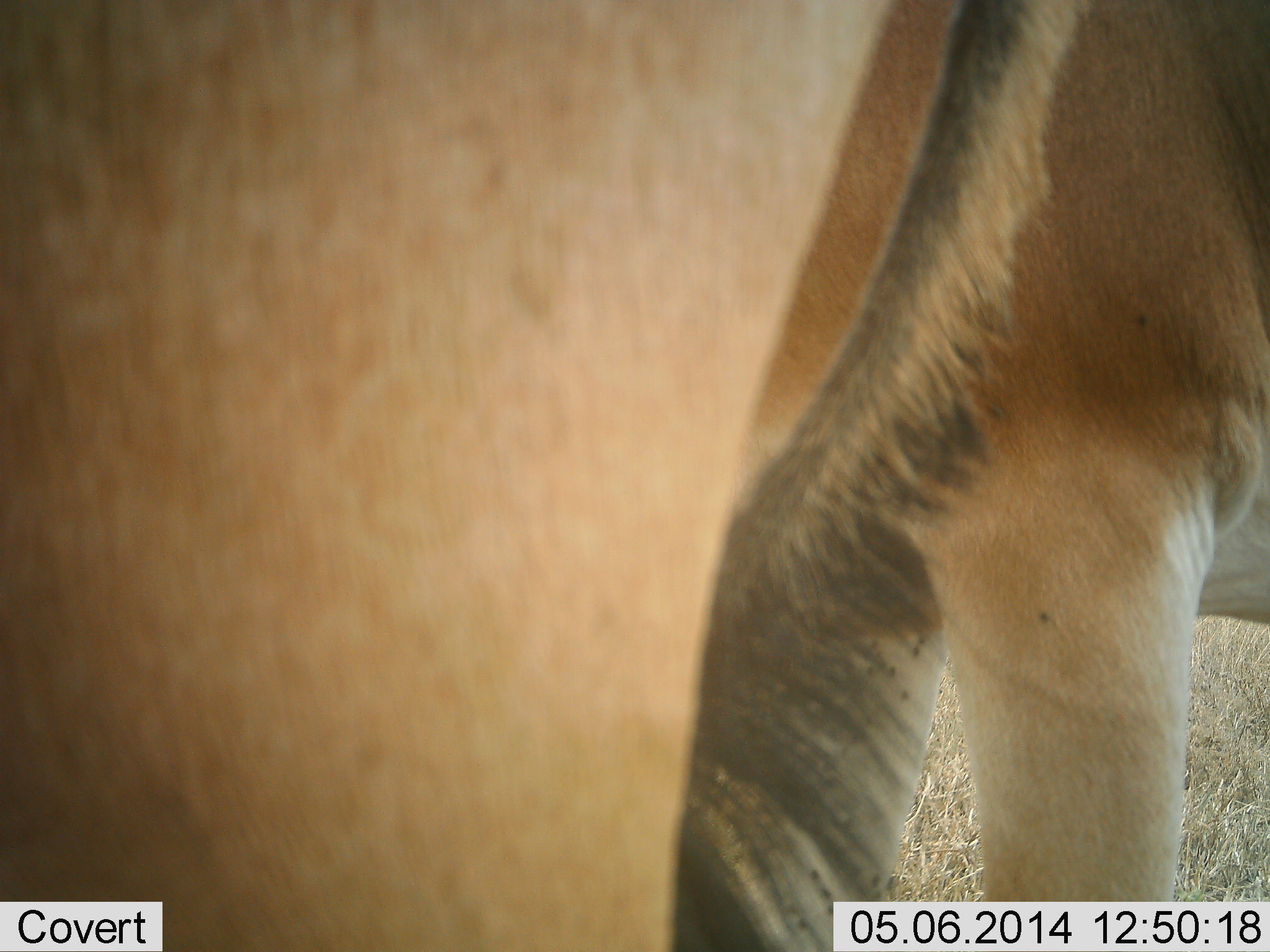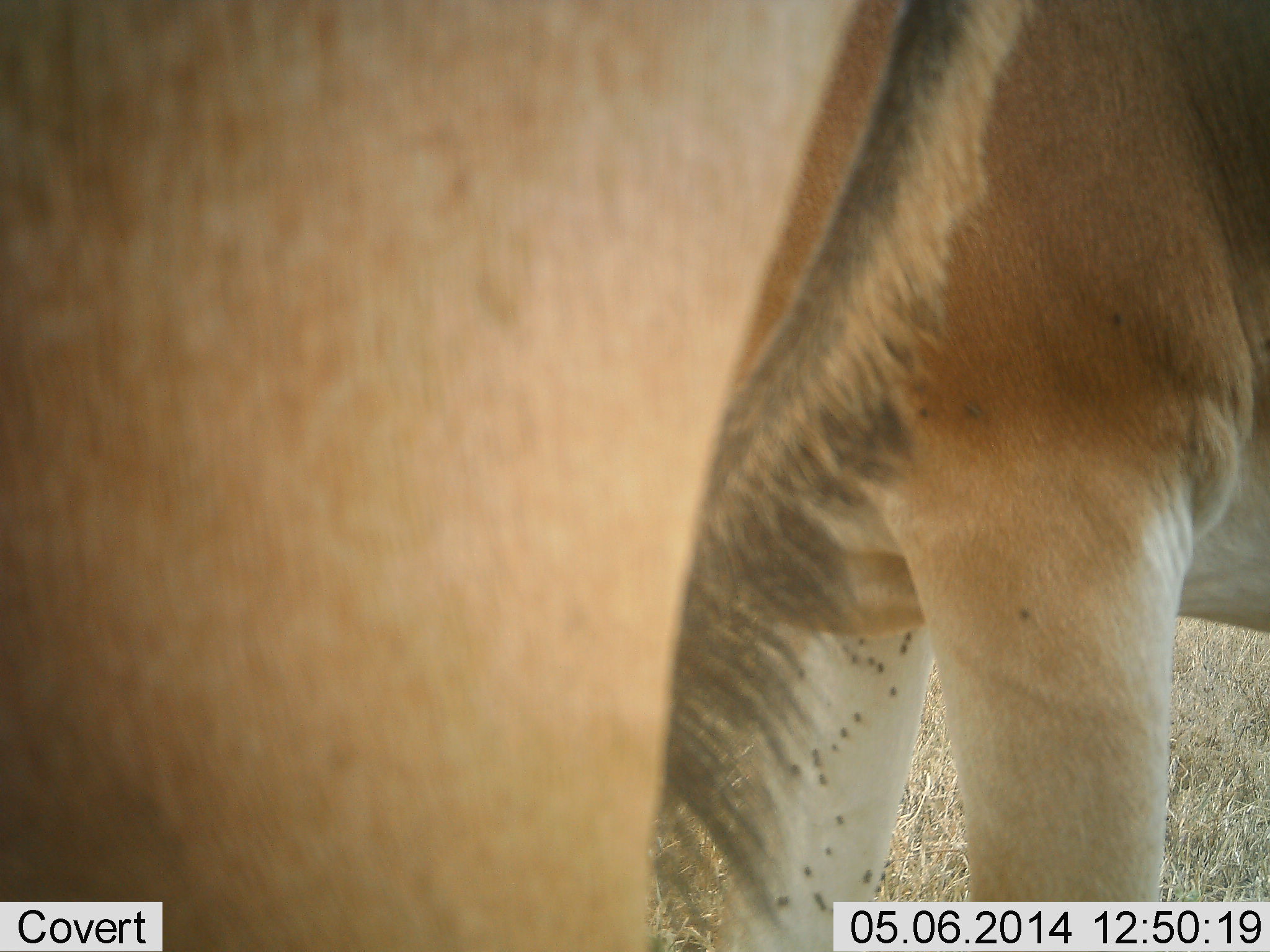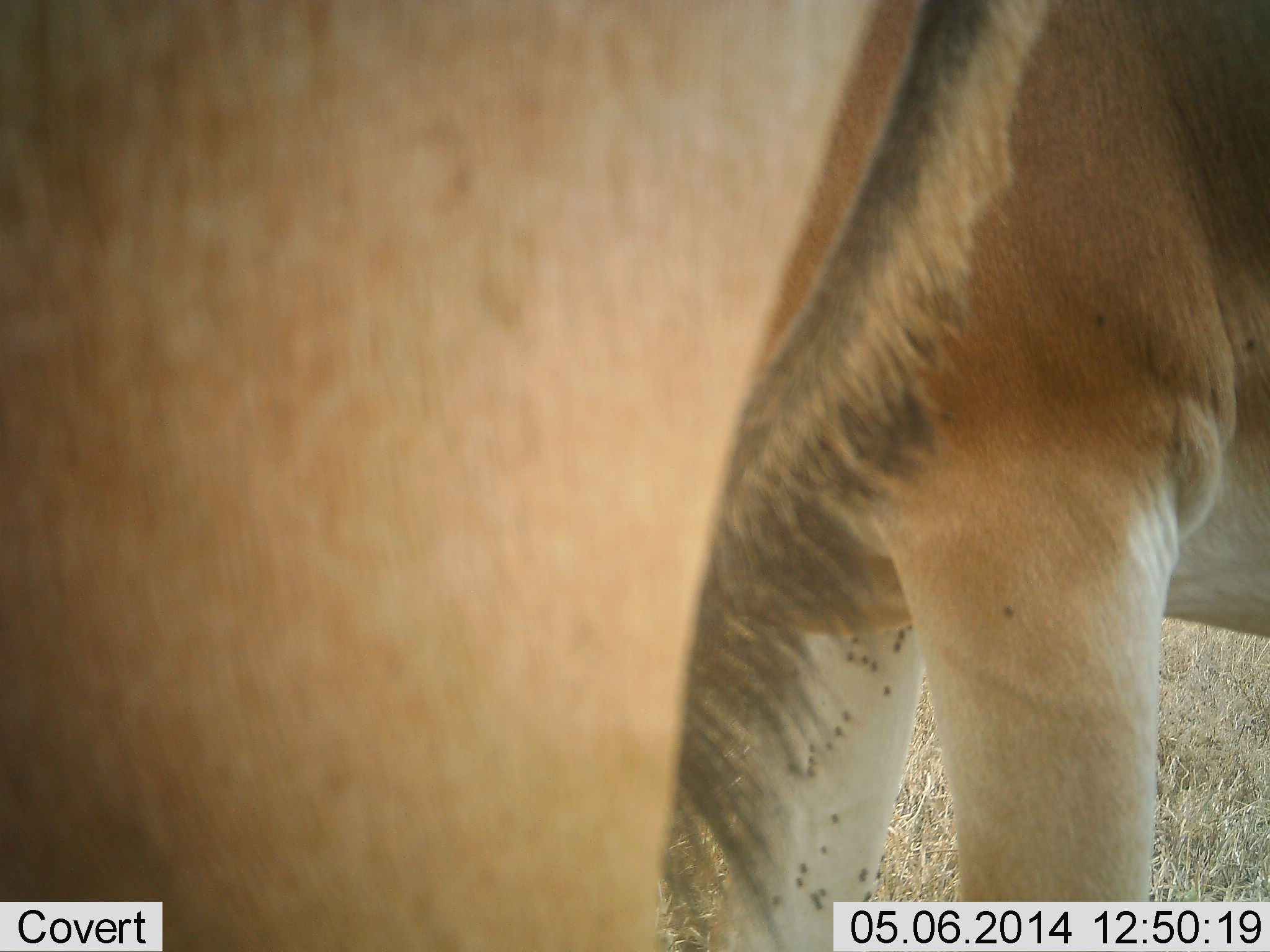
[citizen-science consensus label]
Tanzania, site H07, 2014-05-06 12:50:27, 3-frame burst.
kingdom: Animalia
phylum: Chordata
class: Mammalia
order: Artiodactyla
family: Bovidae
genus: Alcelaphus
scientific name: Alcelaphus buselaphus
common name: hartebeest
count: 2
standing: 100%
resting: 0%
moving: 0%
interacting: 0%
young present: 11%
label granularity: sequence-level